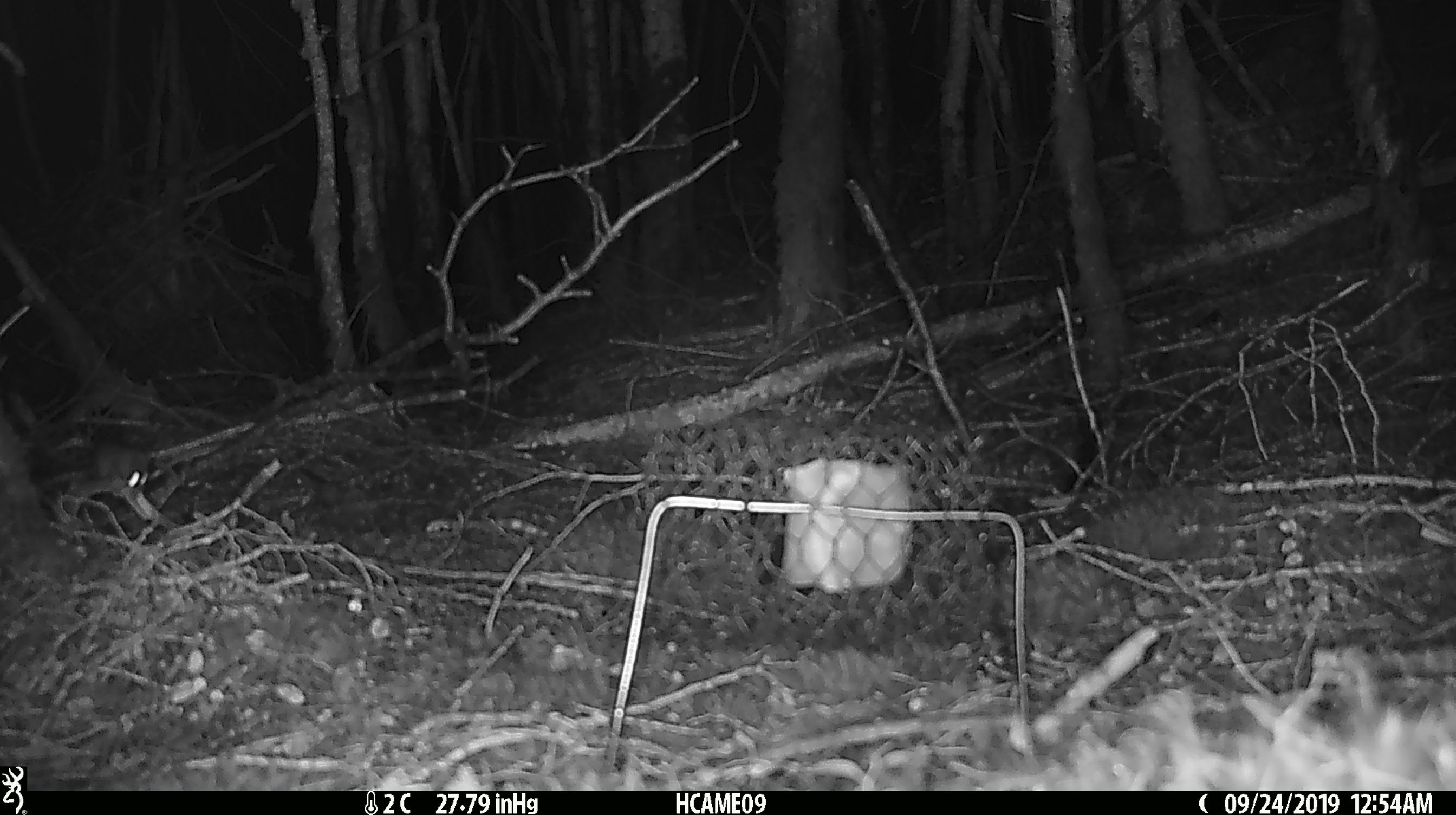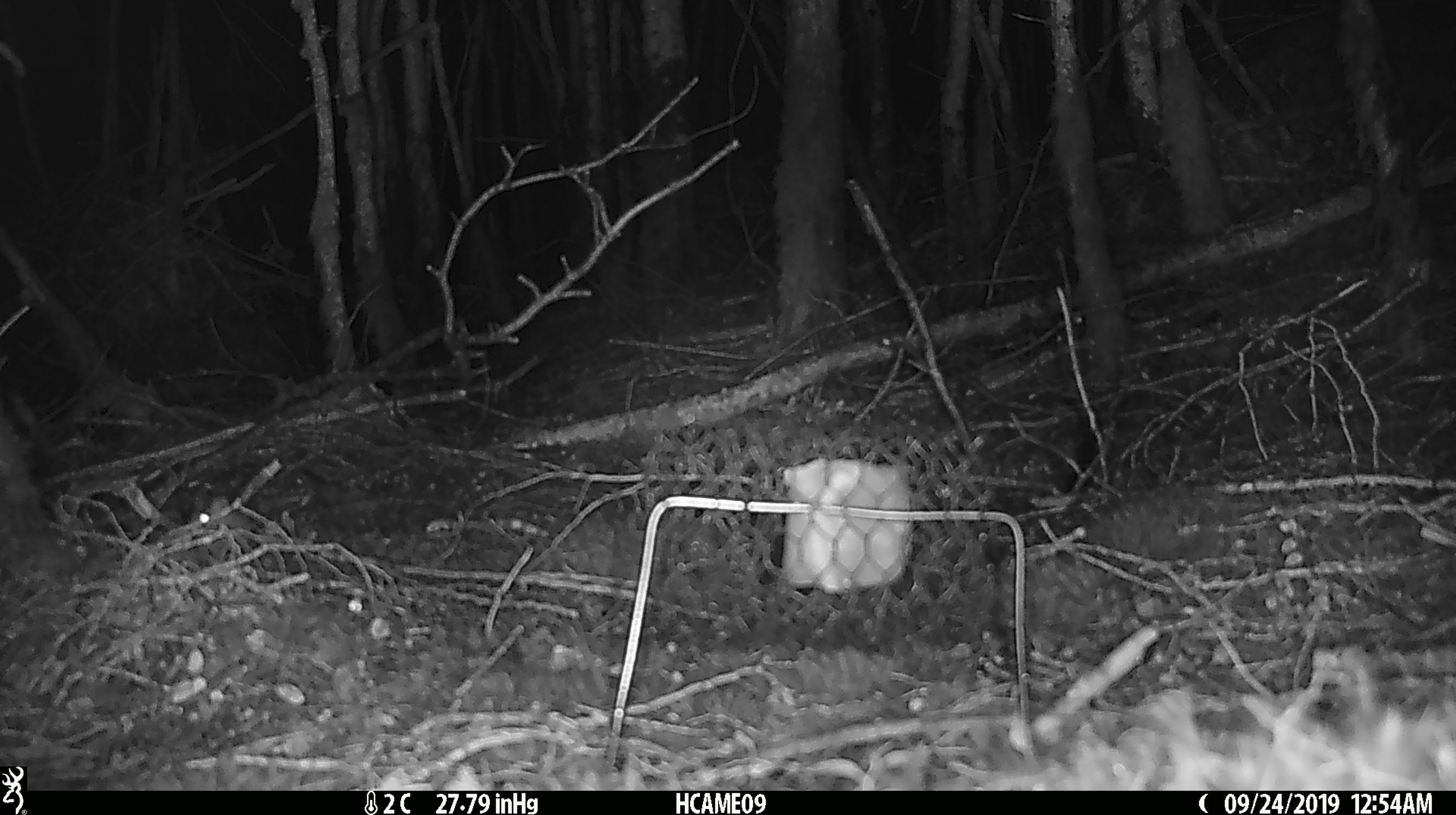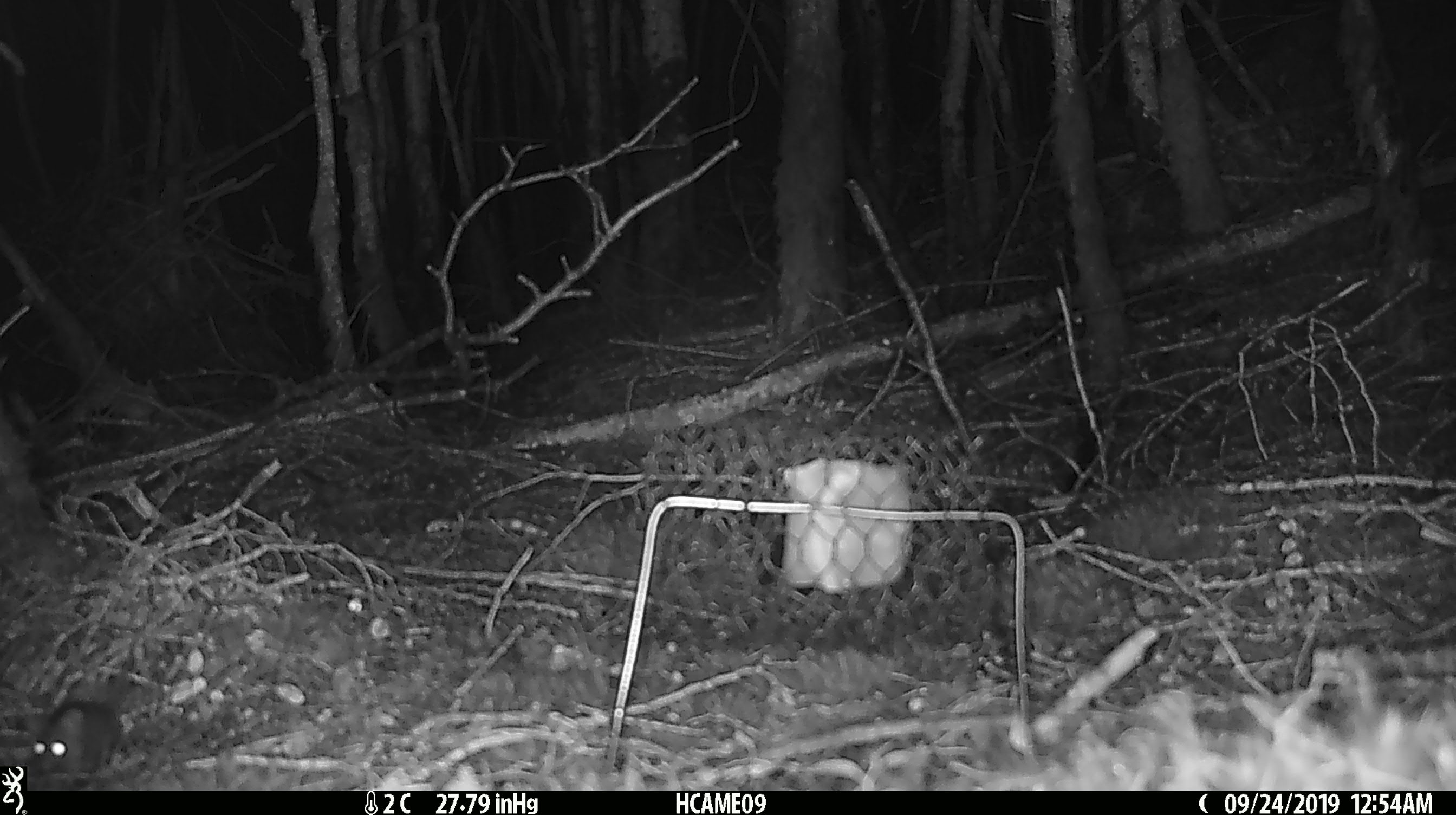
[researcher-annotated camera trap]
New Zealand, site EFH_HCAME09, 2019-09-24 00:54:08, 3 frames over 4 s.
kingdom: Animalia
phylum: Chordata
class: Mammalia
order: Rodentia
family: Muridae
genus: Mus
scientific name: Mus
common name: mouse